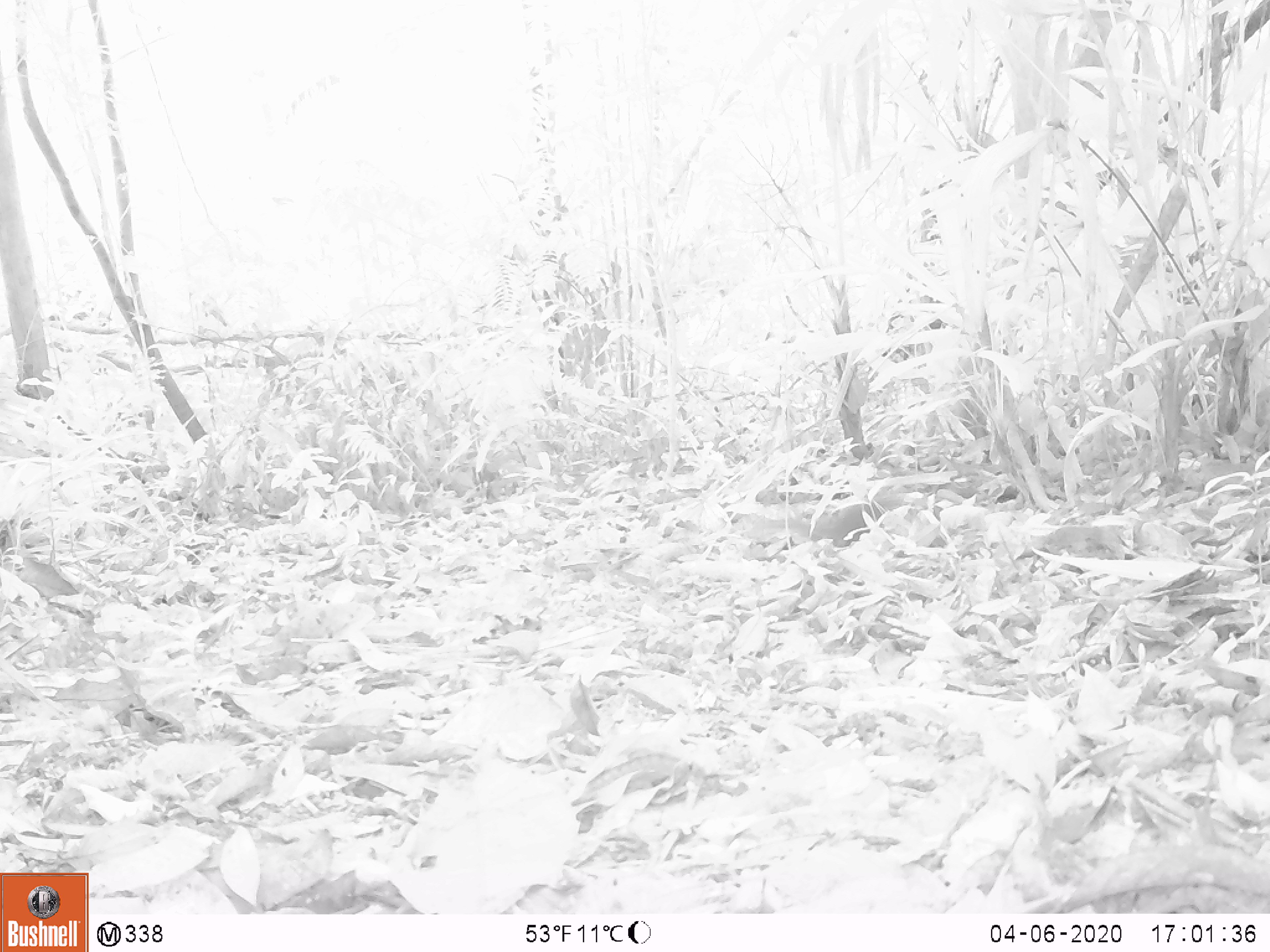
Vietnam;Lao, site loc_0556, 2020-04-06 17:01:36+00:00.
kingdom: Animalia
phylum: Chordata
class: Mammalia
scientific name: Mammalia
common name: mammal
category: unidentified small mammal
Unidentified small mammal (mammal) (Mammalia). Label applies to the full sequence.